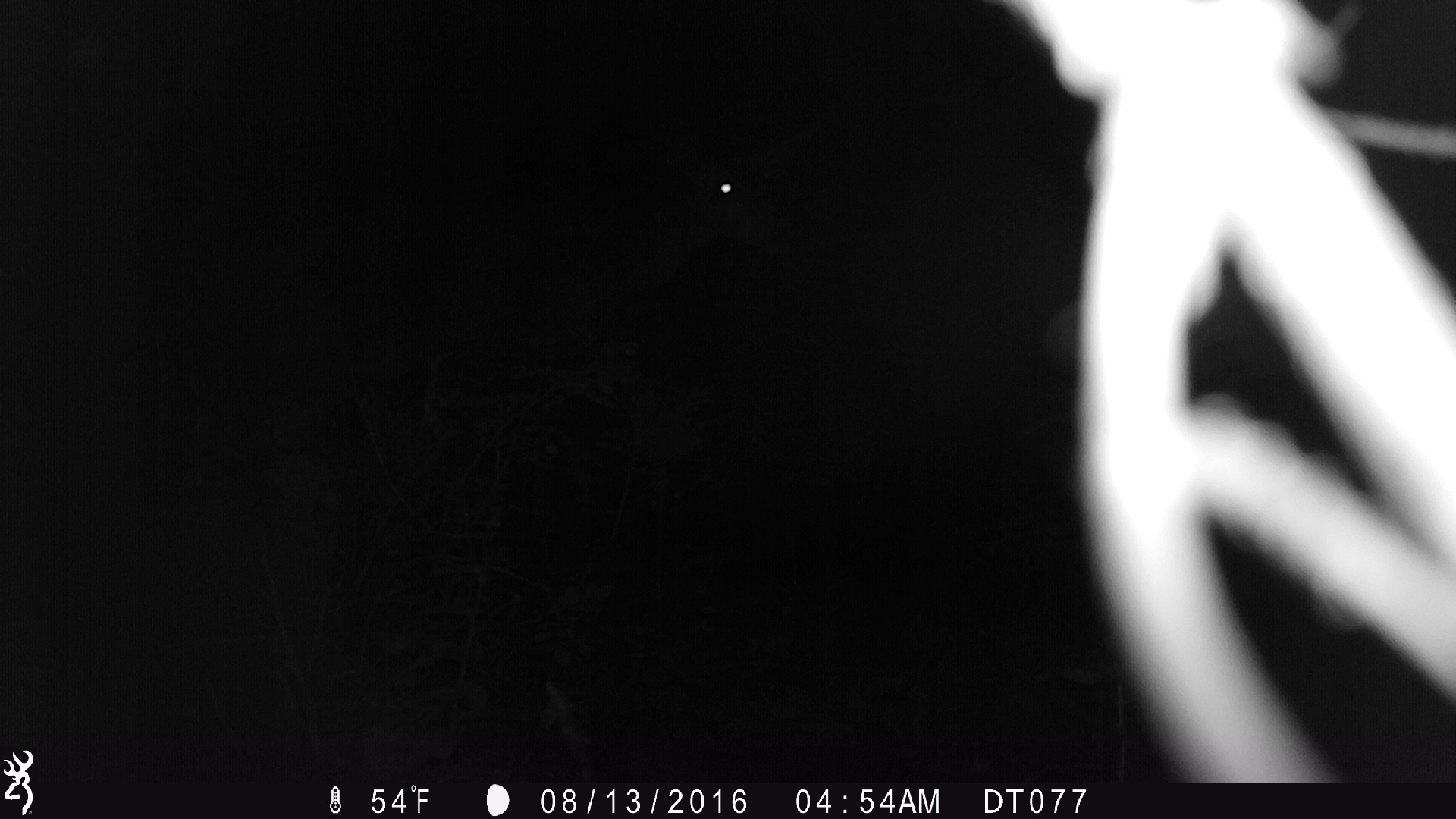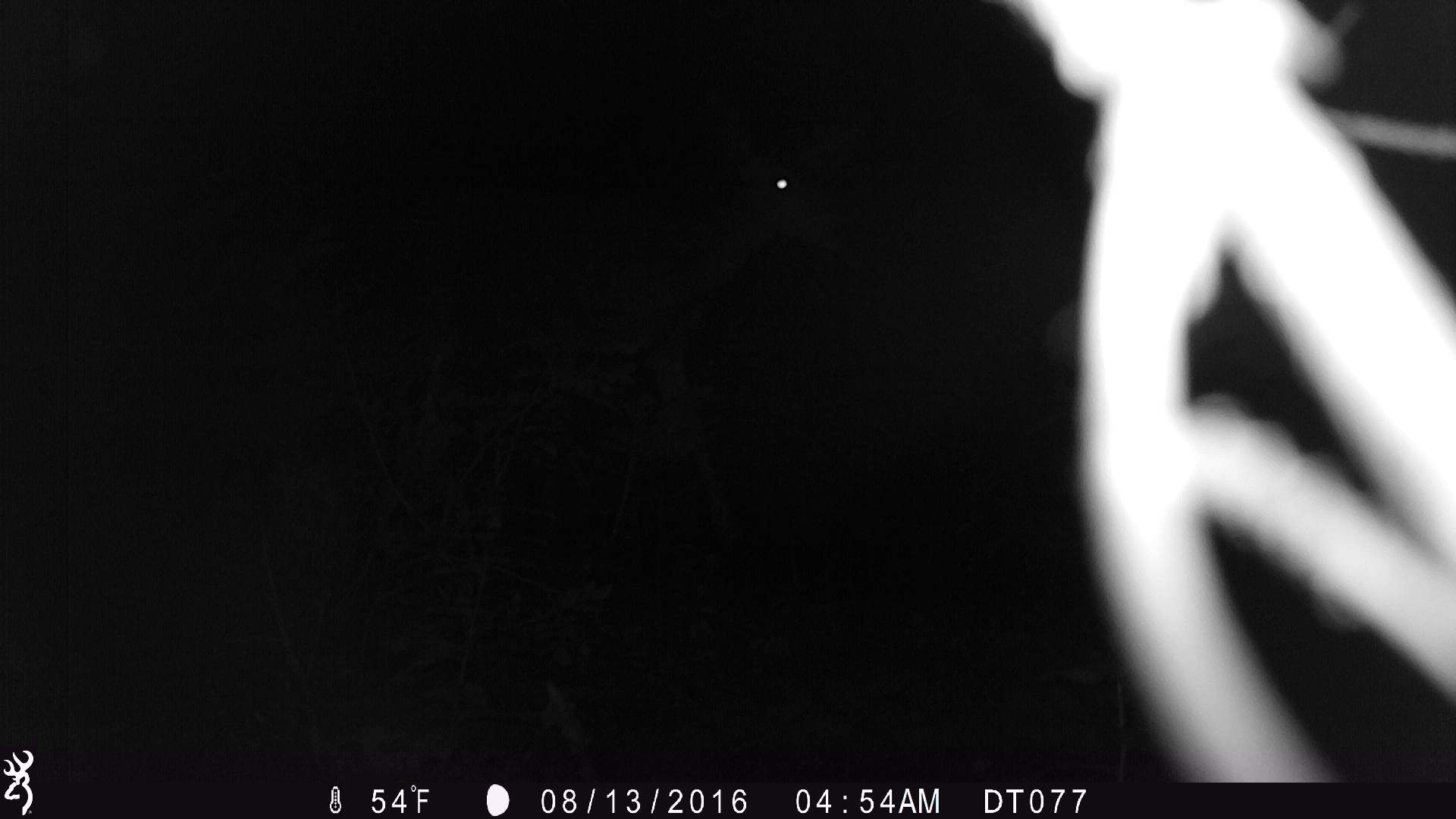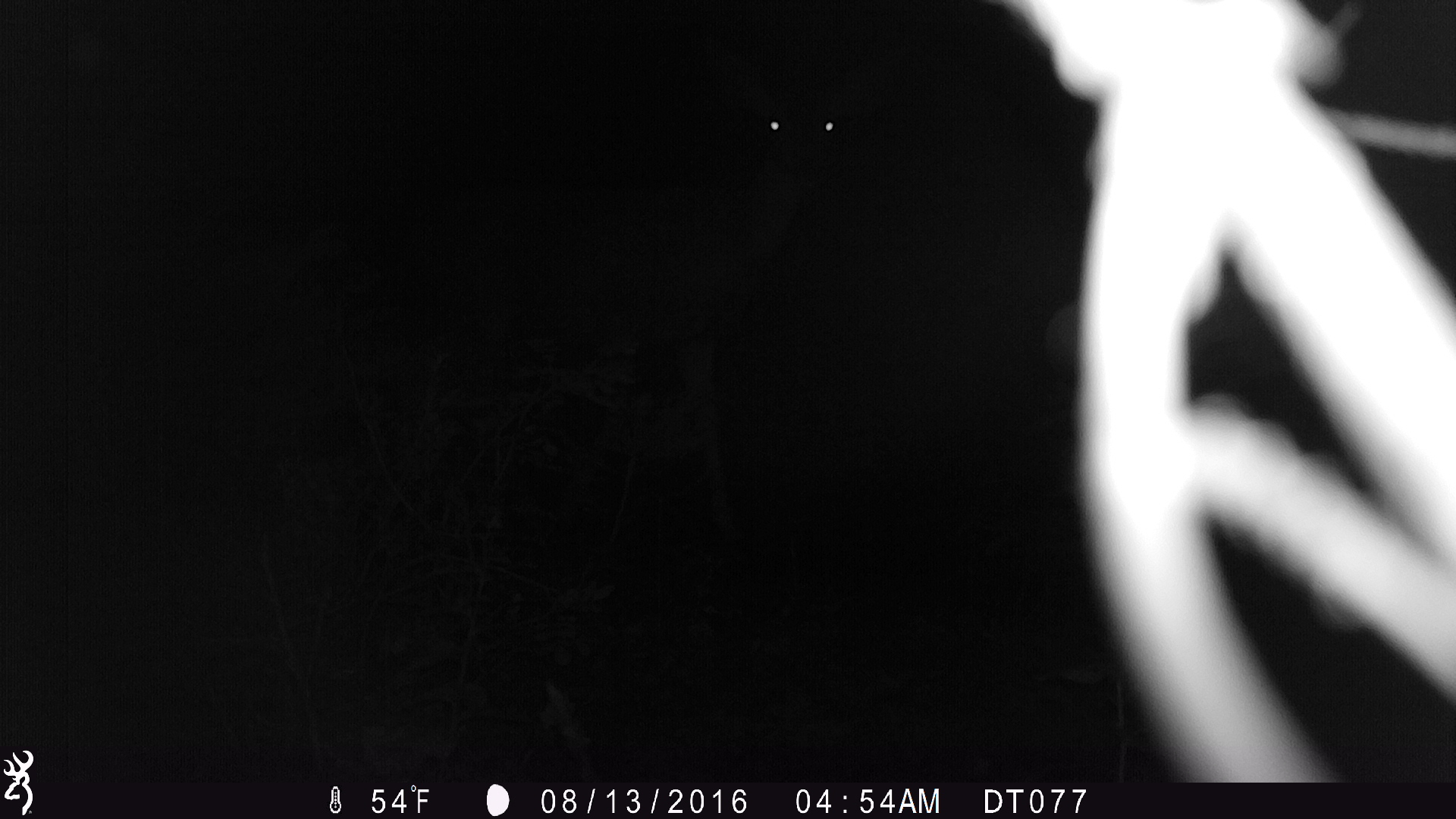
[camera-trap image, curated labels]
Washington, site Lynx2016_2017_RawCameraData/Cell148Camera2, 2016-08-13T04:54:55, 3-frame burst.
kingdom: Animalia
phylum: Chordata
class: Mammalia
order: Artiodactyla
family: Cervidae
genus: Odocoileus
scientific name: Odocoileus hemionus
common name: mule deer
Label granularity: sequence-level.